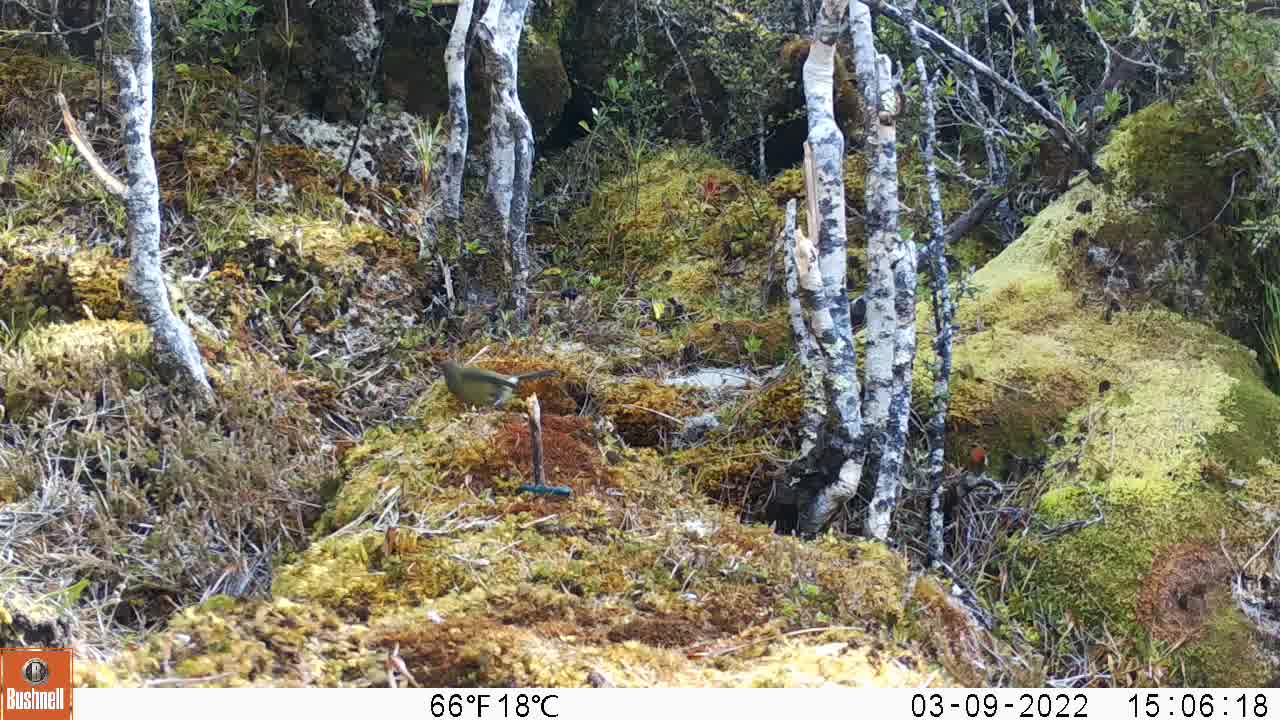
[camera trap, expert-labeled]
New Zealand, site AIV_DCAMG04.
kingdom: Animalia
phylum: Chordata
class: Aves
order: Passeriformes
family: Meliphagidae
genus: Anthornis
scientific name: Anthornis melanura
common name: new zealand bellbird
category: bellbird